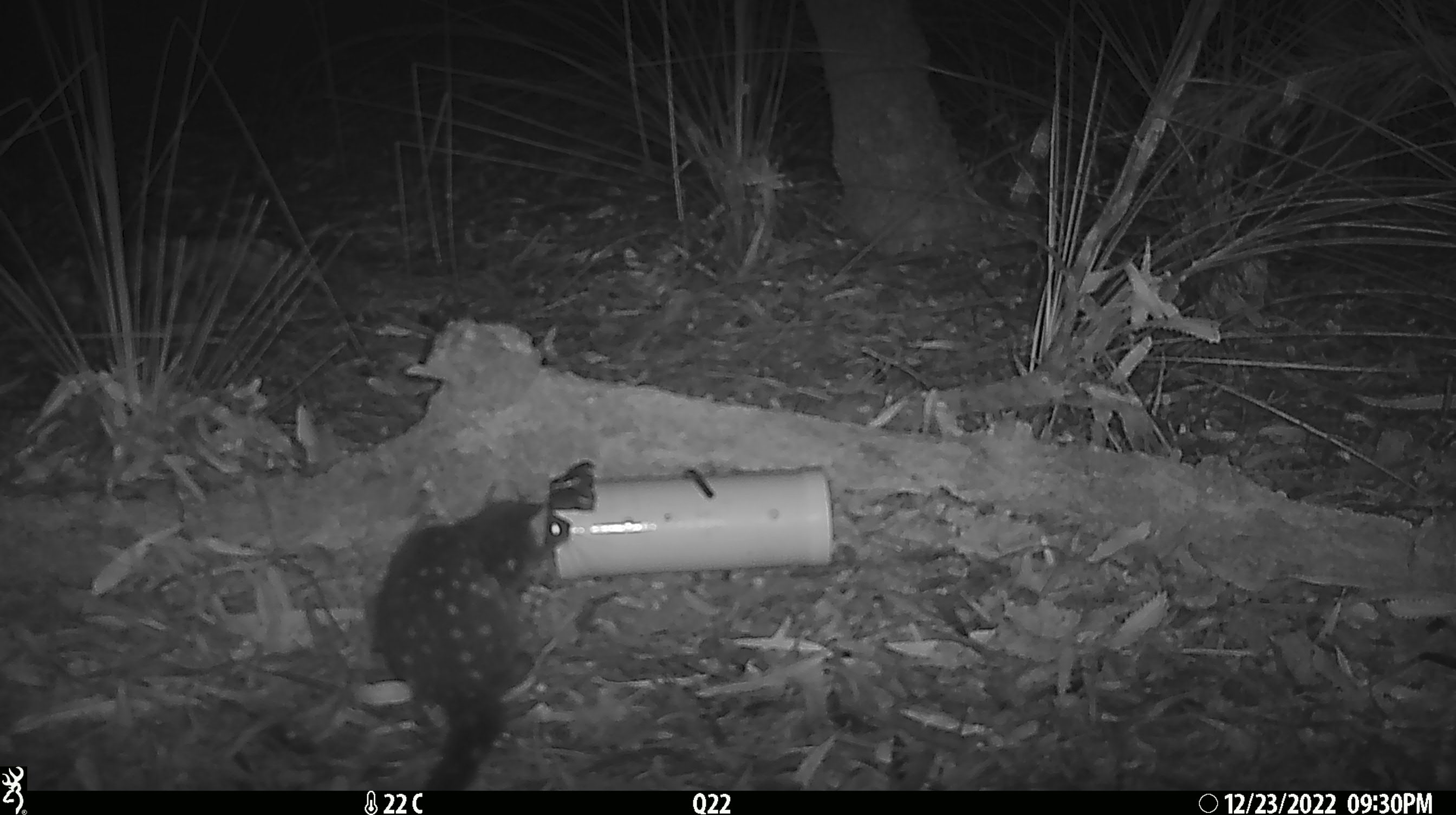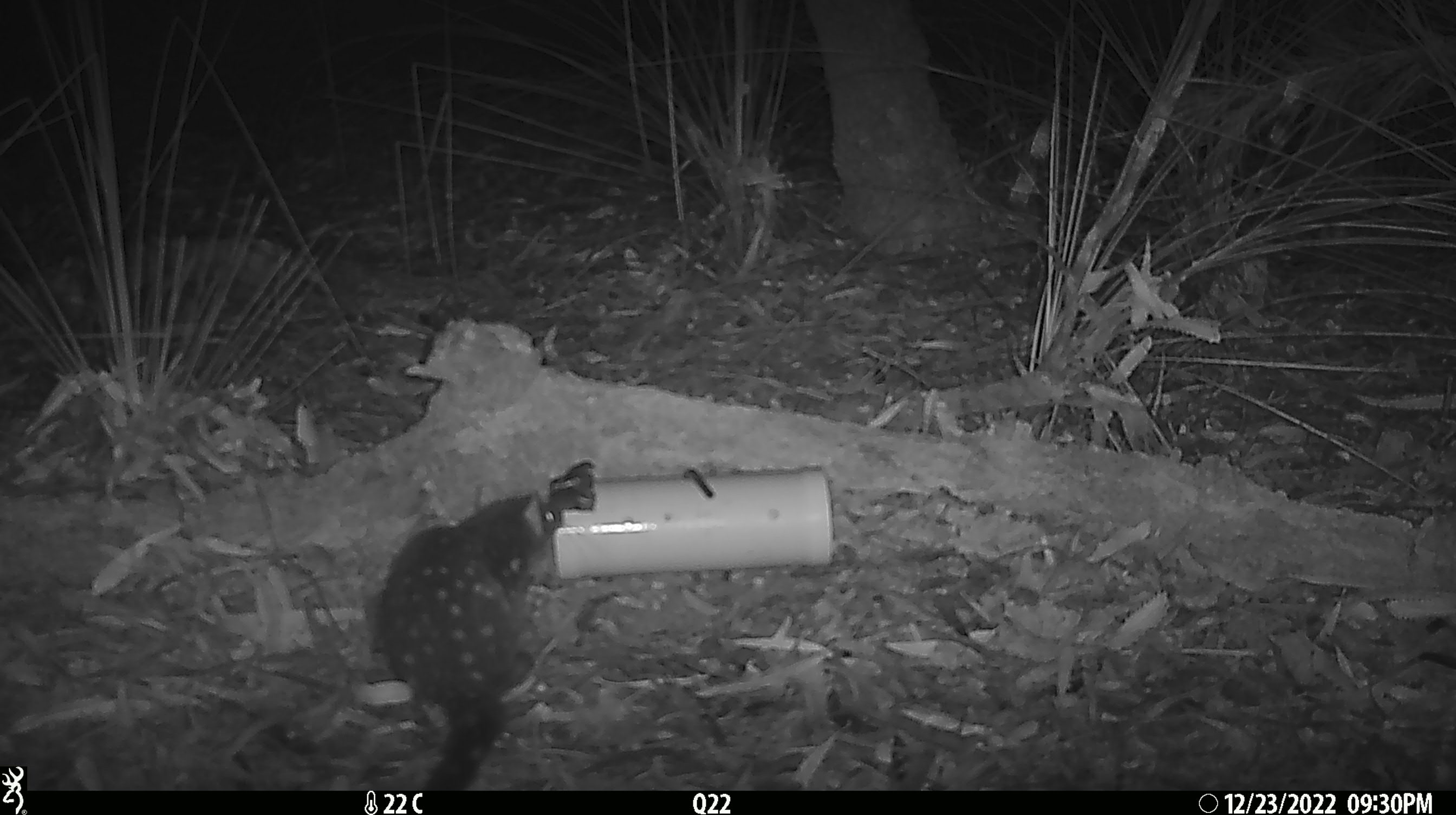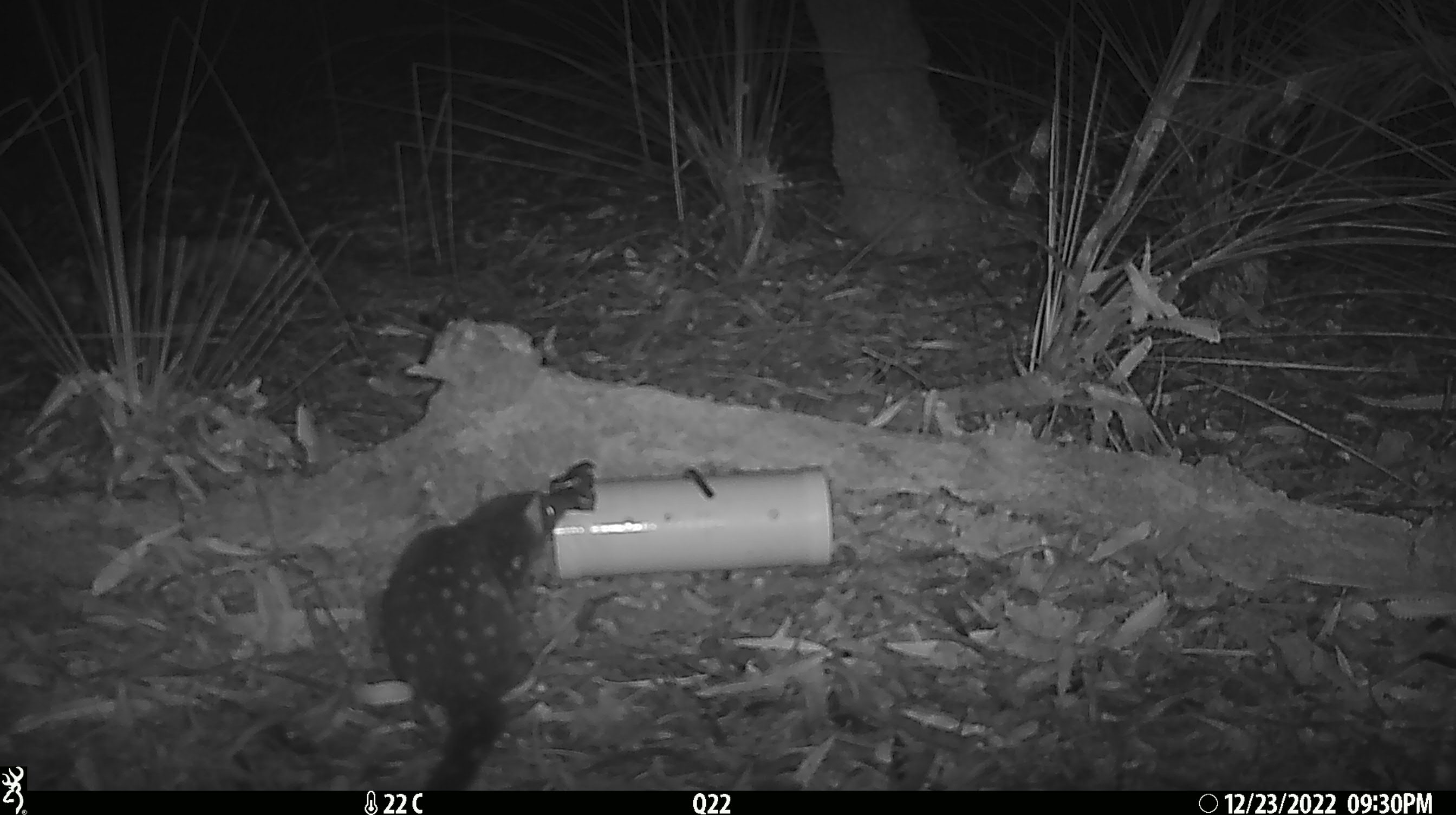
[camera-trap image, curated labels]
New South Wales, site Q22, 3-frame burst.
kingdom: Animalia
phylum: Chordata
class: Mammalia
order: Dasyuromorphia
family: Dasyuridae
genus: Dasyurus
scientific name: Dasyurus maculatus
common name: spotted-tailed quoll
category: quoll